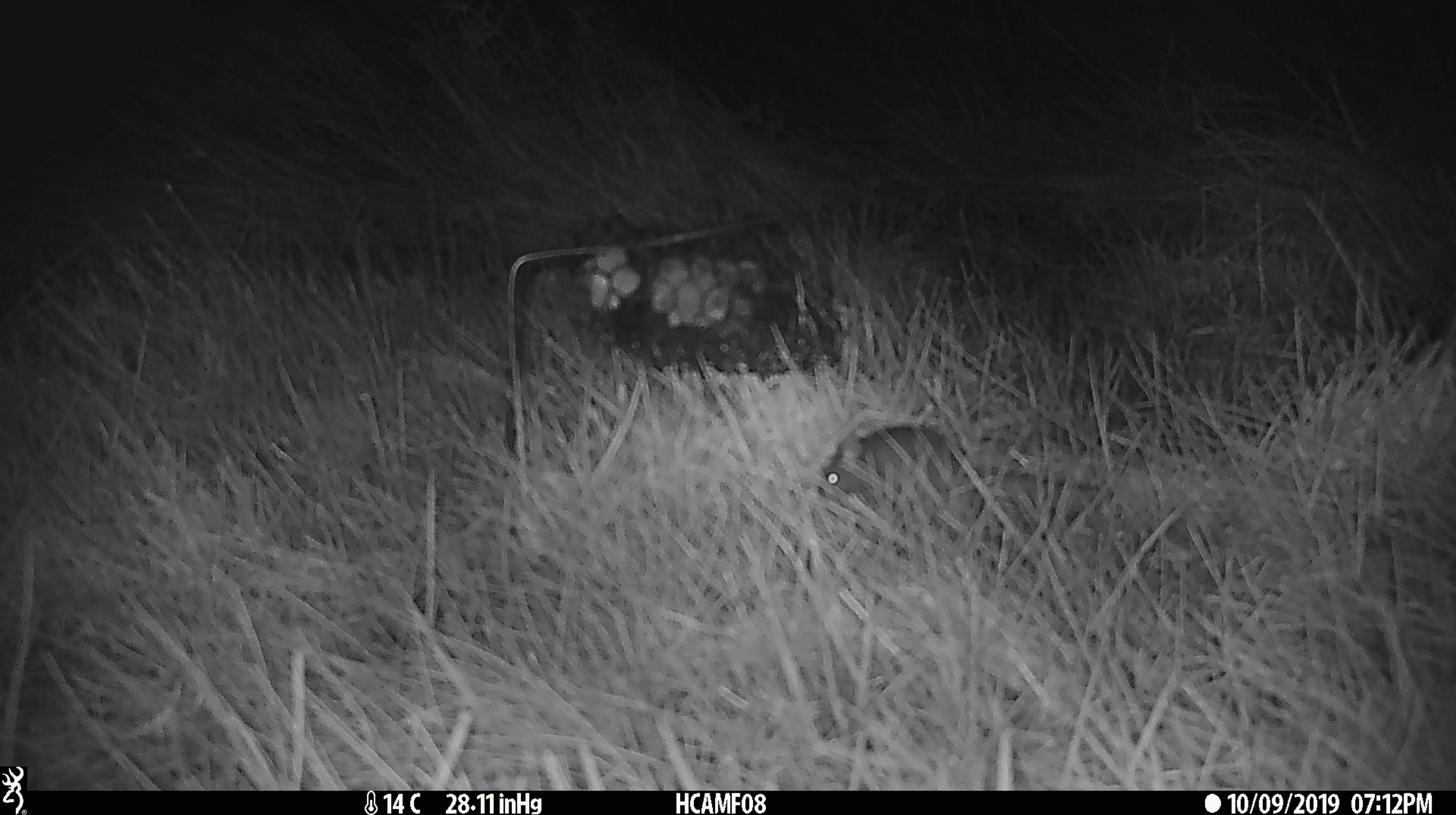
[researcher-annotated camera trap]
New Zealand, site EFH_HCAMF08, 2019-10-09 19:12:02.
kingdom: Animalia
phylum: Chordata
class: Mammalia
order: Rodentia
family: Muridae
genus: Mus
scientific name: Mus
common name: mouse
Mouse (Mus).